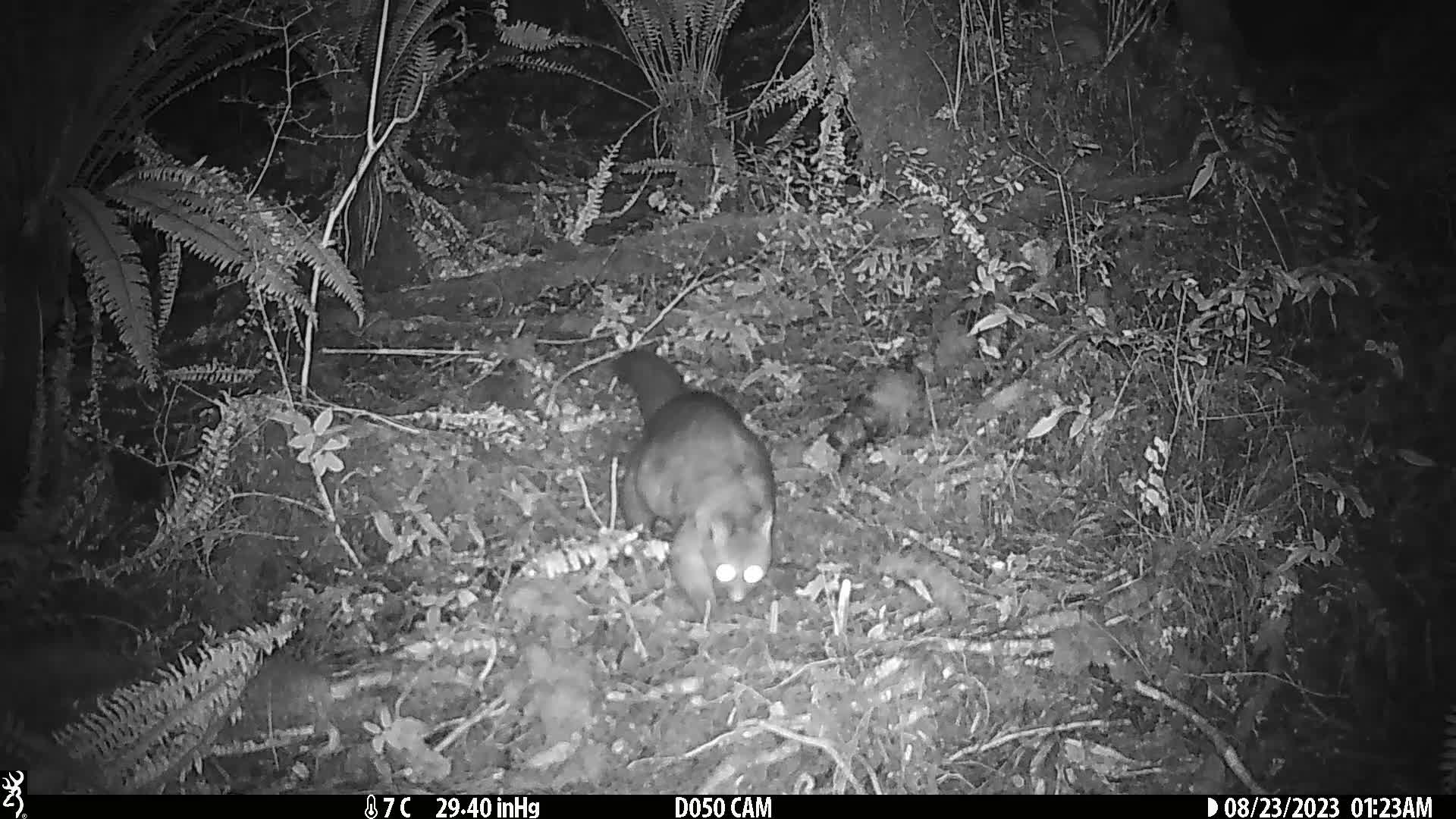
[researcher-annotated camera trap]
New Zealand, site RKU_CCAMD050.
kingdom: Animalia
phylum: Chordata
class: Mammalia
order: Diprotodontia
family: Phalangeridae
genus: Trichosurus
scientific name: Trichosurus vulpecula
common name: common brushtail possum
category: possum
Possum (common brushtail possum) (Trichosurus vulpecula).